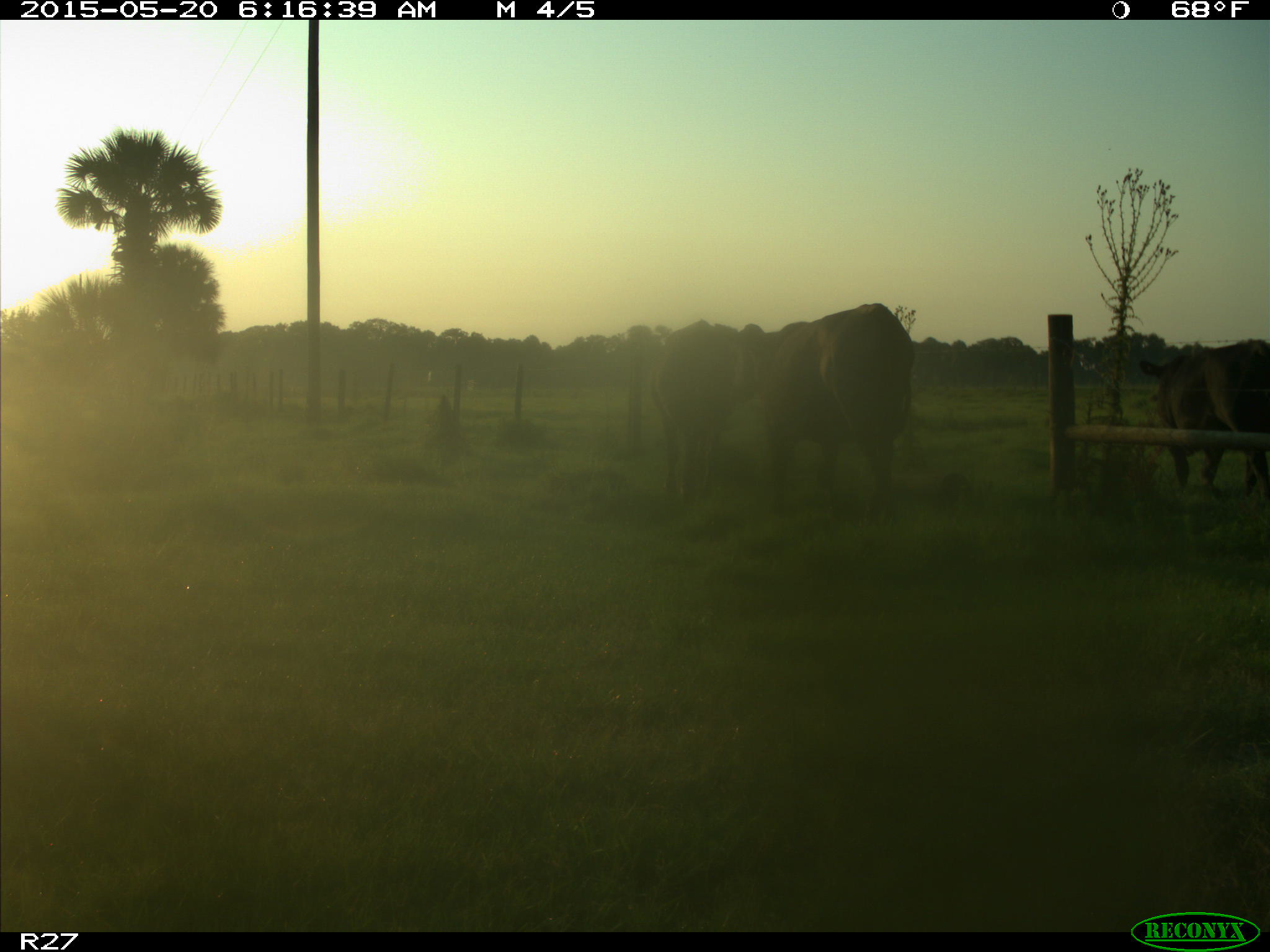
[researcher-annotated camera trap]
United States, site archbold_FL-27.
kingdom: Animalia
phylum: Chordata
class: Mammalia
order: Artiodactyla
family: Bovidae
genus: Bos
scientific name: Bos taurus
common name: domestic cow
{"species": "Bos taurus (domestic cow)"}